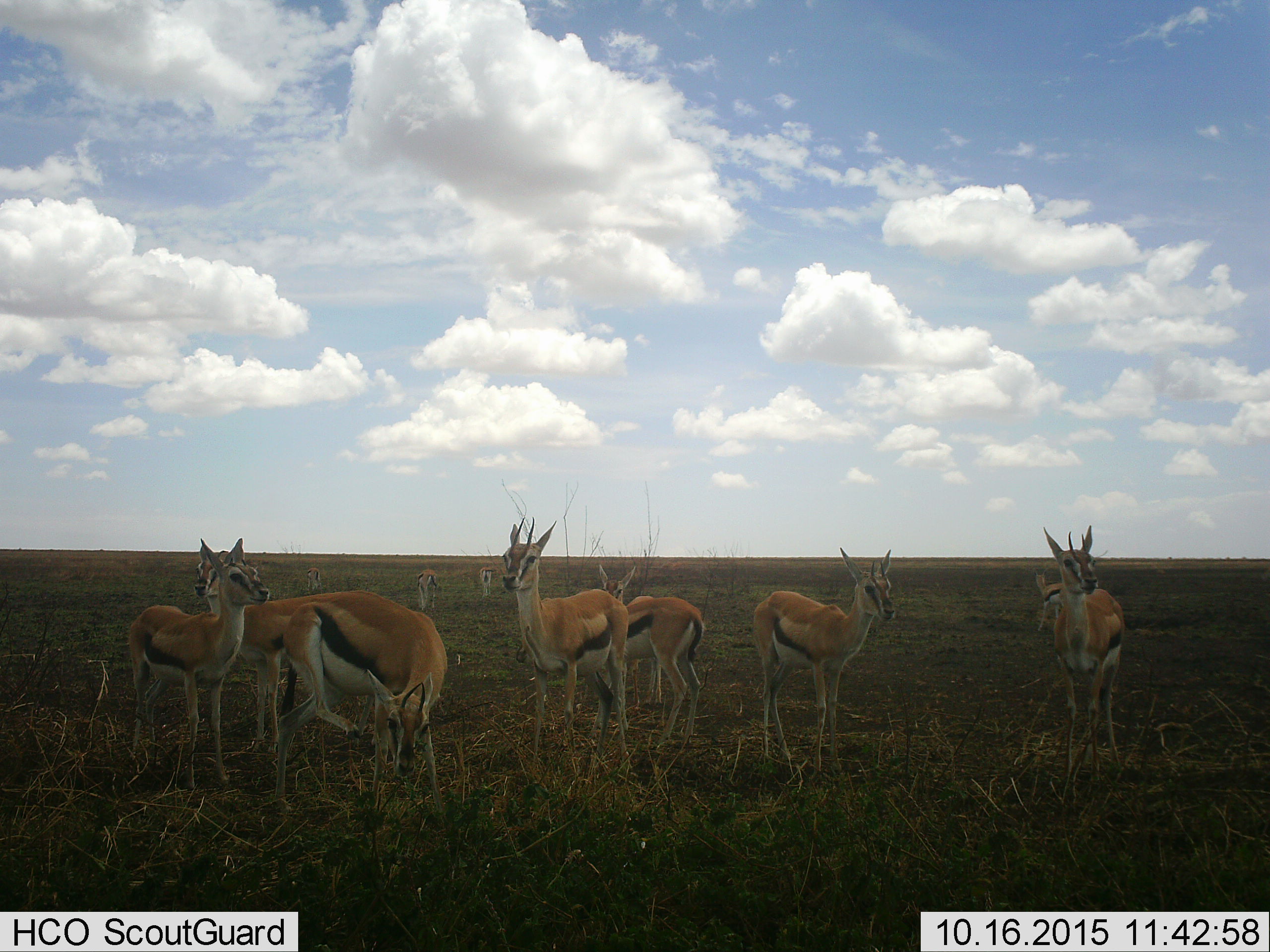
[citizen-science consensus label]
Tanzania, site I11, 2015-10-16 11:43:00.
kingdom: Animalia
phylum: Chordata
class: Mammalia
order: Artiodactyla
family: Bovidae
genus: Eudorcas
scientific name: Eudorcas thomsonii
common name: thomson's gazelle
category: gazellethomsons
Gazellethomsons (thomson's gazelle) (Eudorcas thomsonii), count 11-50. Behavior (volunteer vote fractions): standing 100%, resting 0%, moving 0%, interacting 0%. Young present (vote fraction): 17%. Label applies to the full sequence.